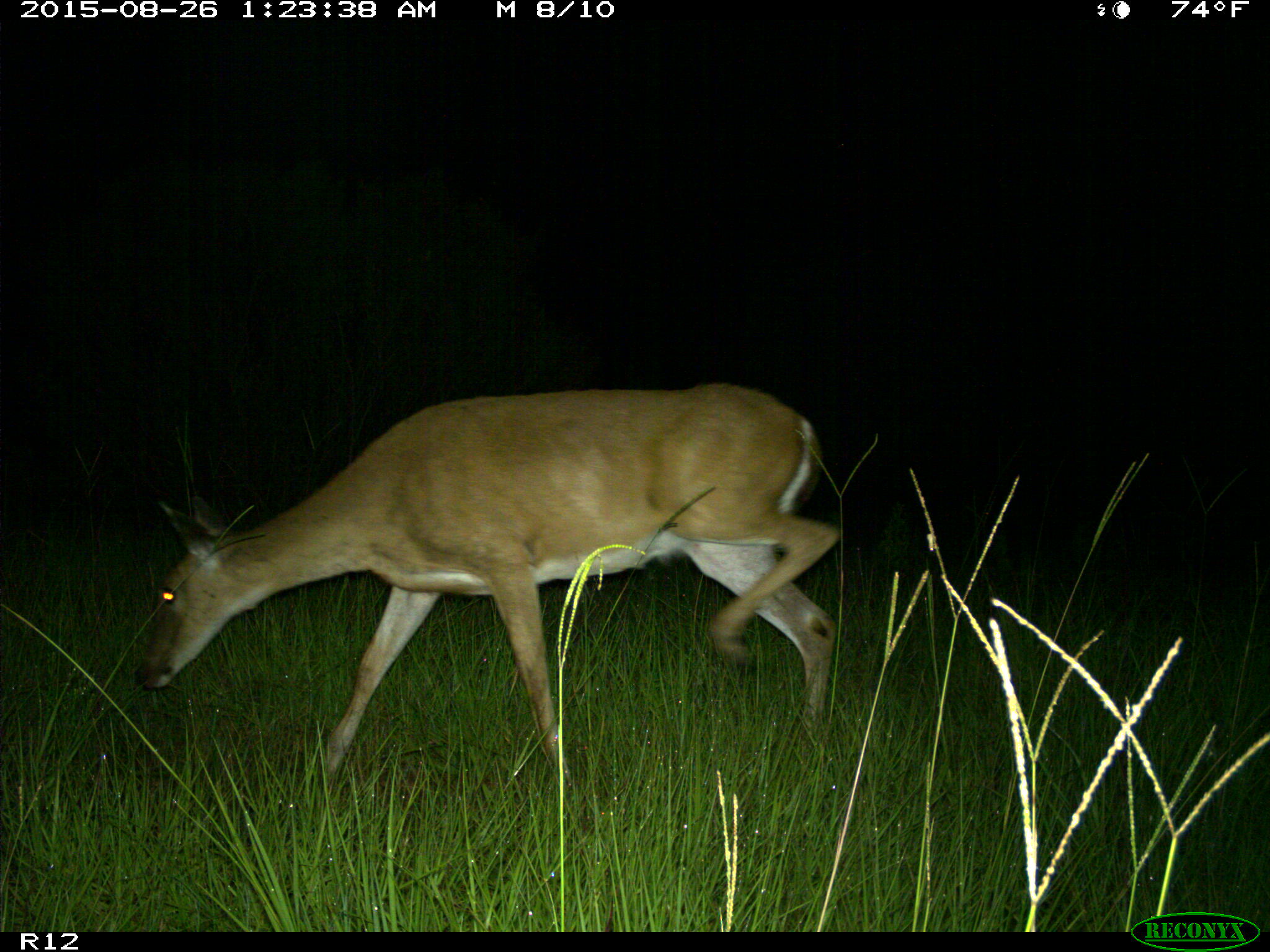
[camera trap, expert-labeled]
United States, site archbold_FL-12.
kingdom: Animalia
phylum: Chordata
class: Mammalia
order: Artiodactyla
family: Cervidae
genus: Odocoileus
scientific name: Odocoileus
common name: deer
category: unidentified deer